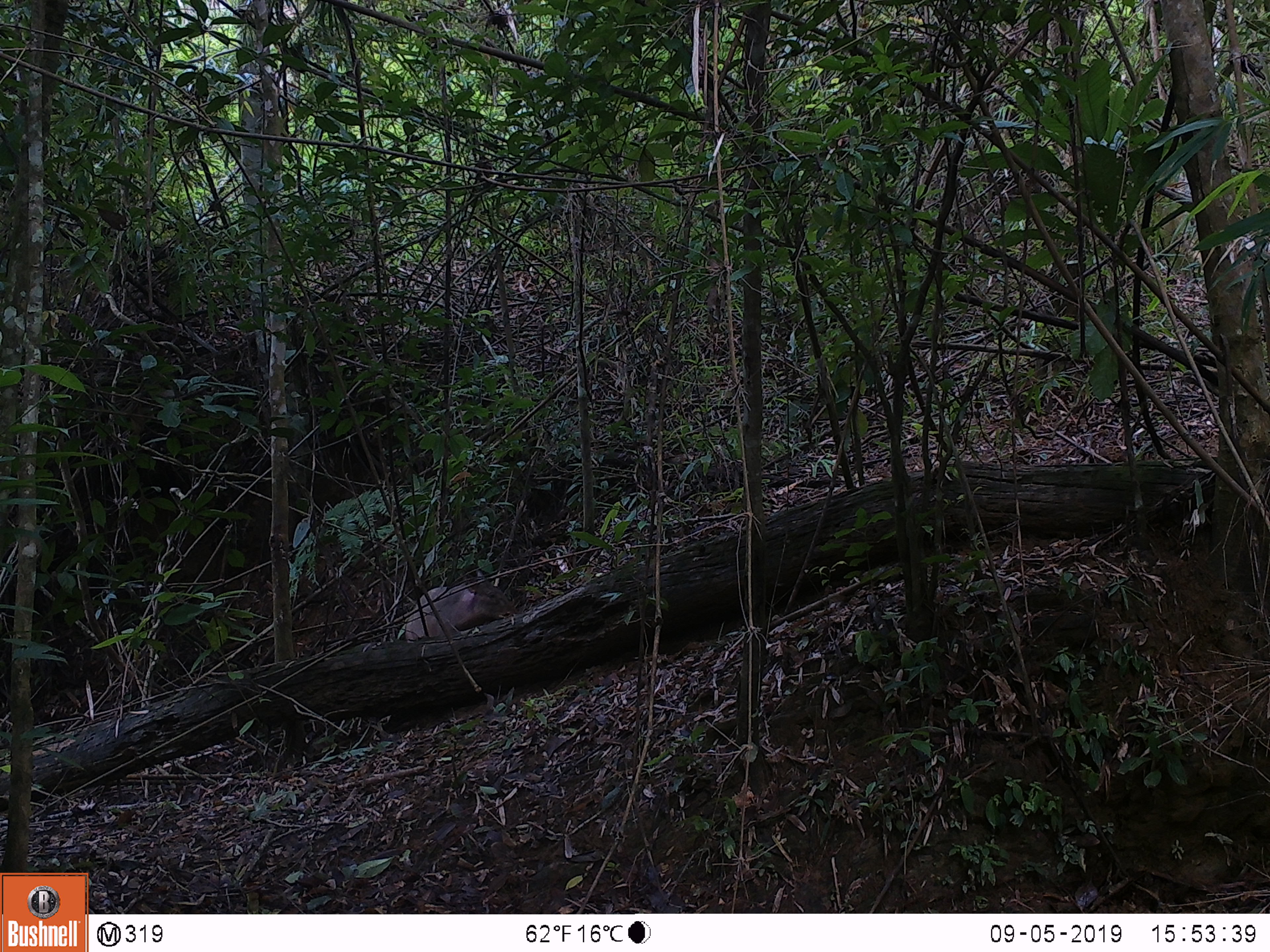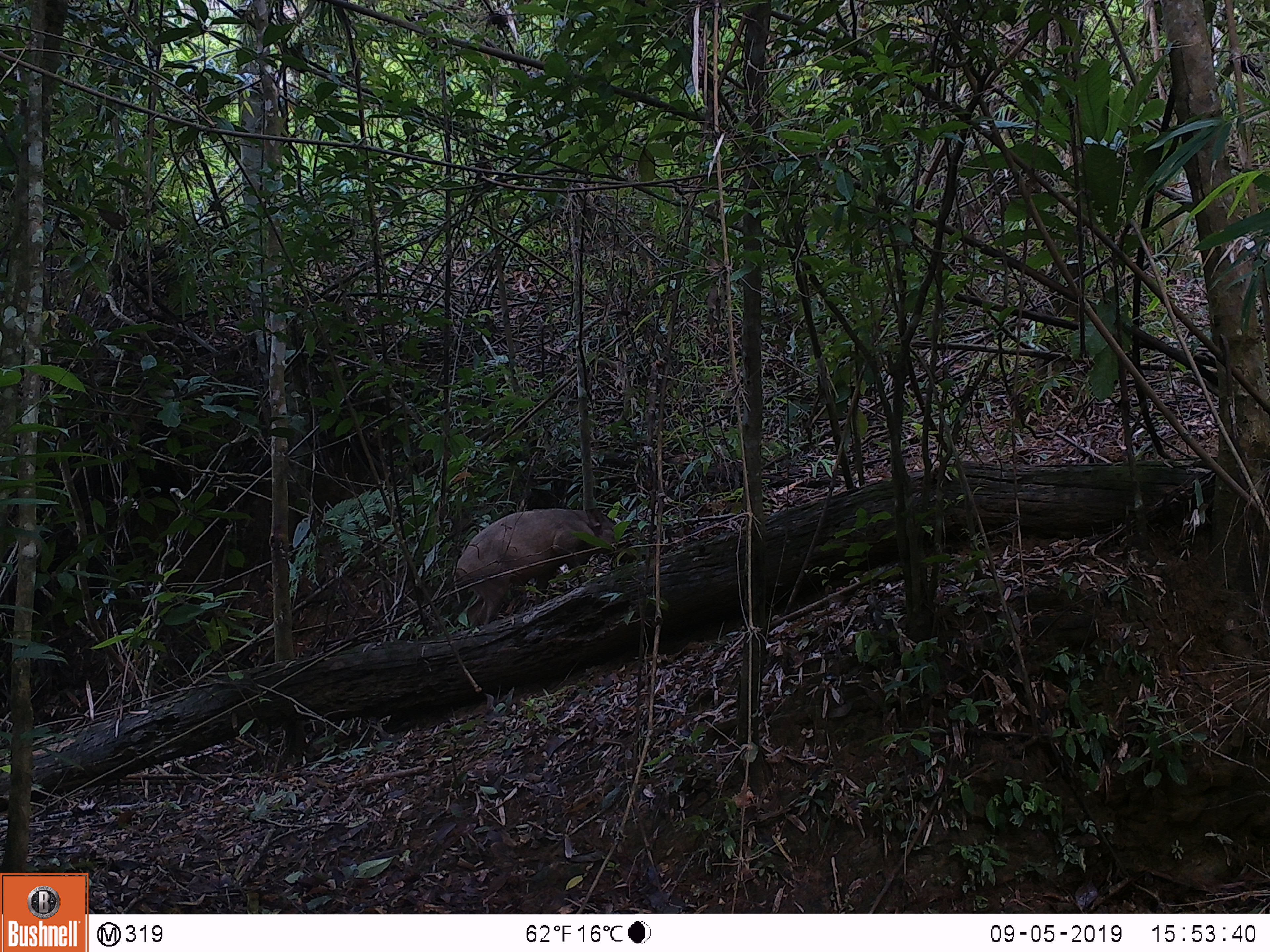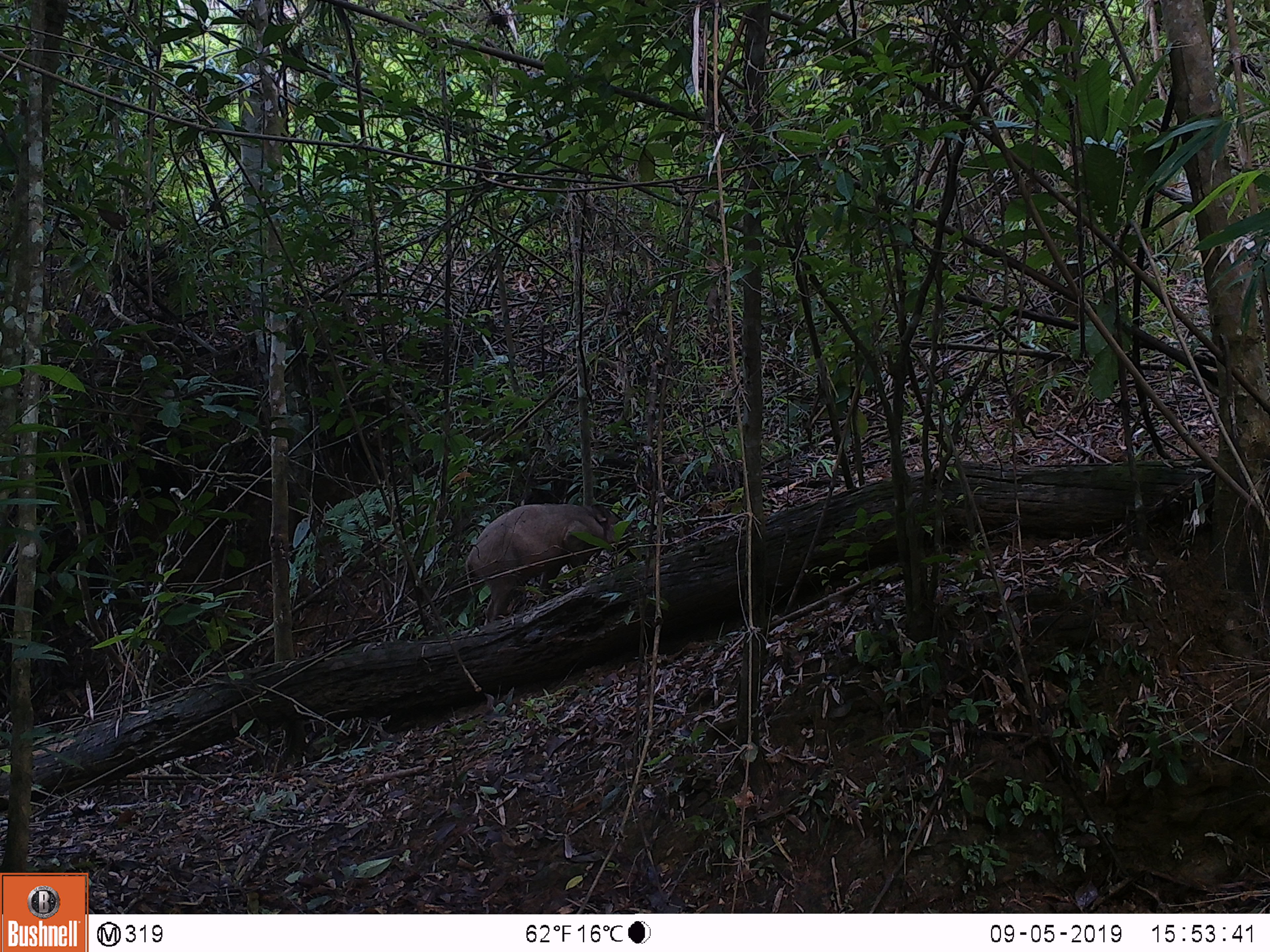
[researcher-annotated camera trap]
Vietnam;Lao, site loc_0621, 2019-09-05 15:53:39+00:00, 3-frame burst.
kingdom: Animalia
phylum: Chordata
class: Mammalia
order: Artiodactyla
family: Suidae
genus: Sus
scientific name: Sus scrofa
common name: eurasian wild pig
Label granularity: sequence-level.